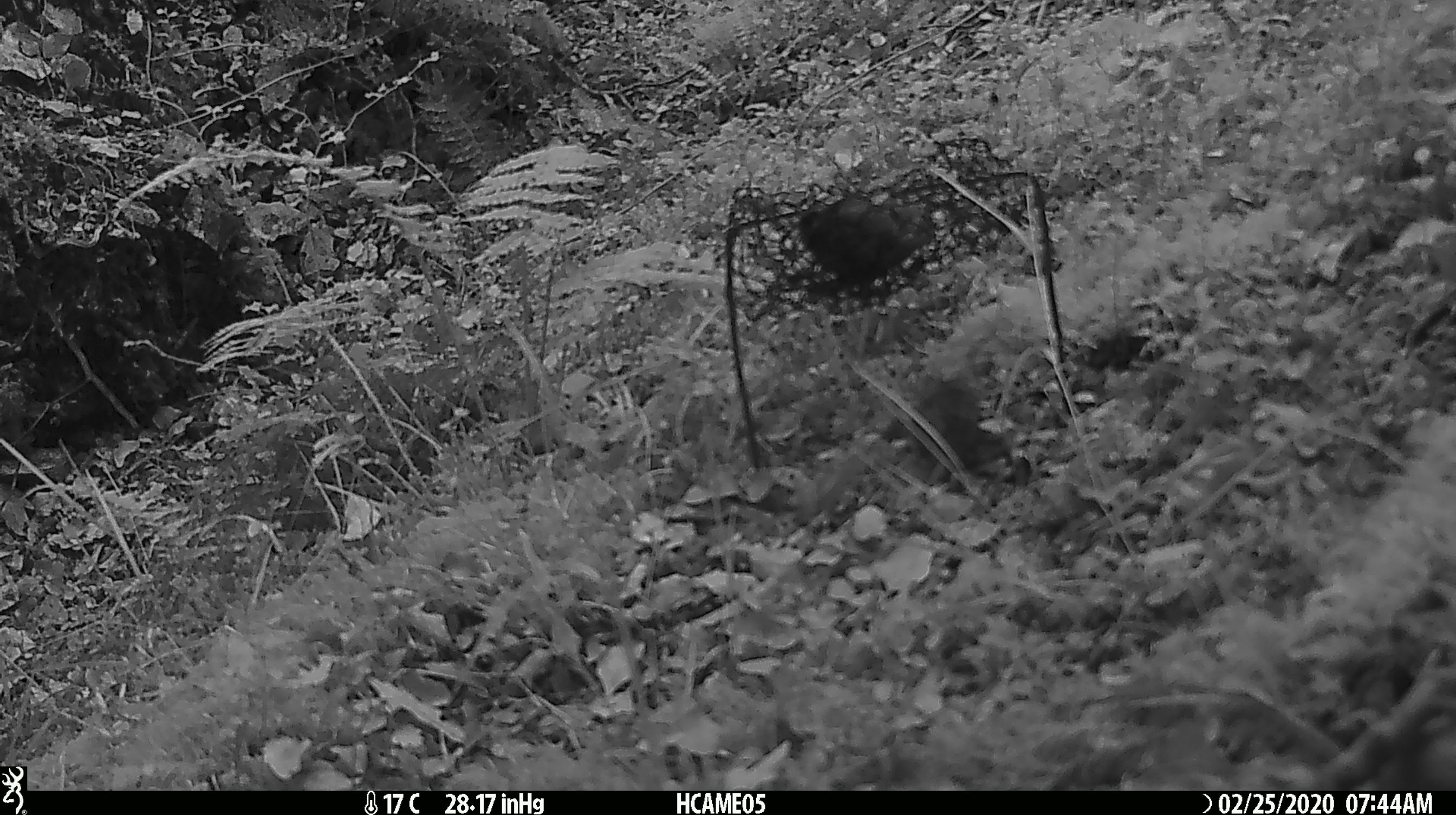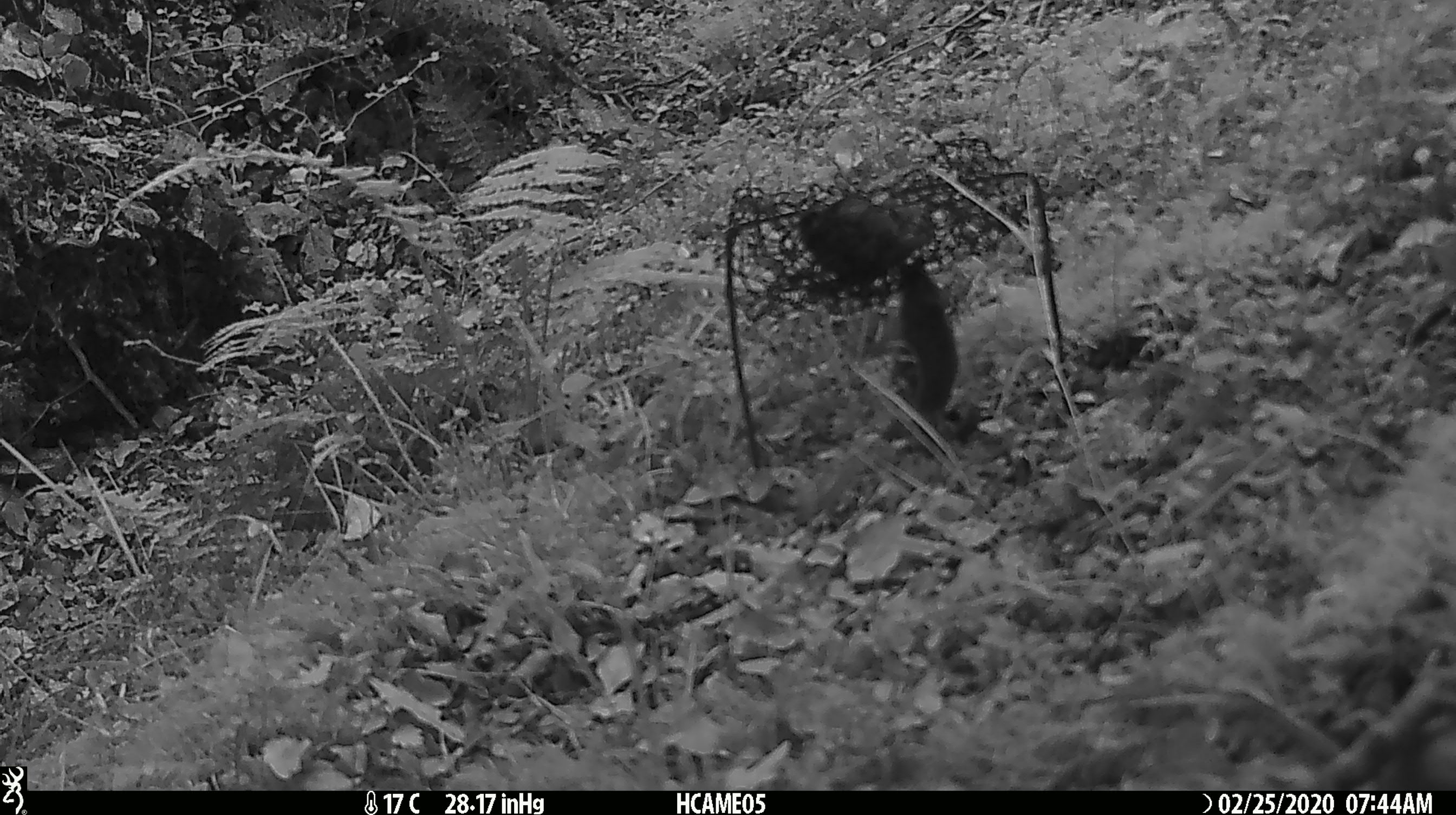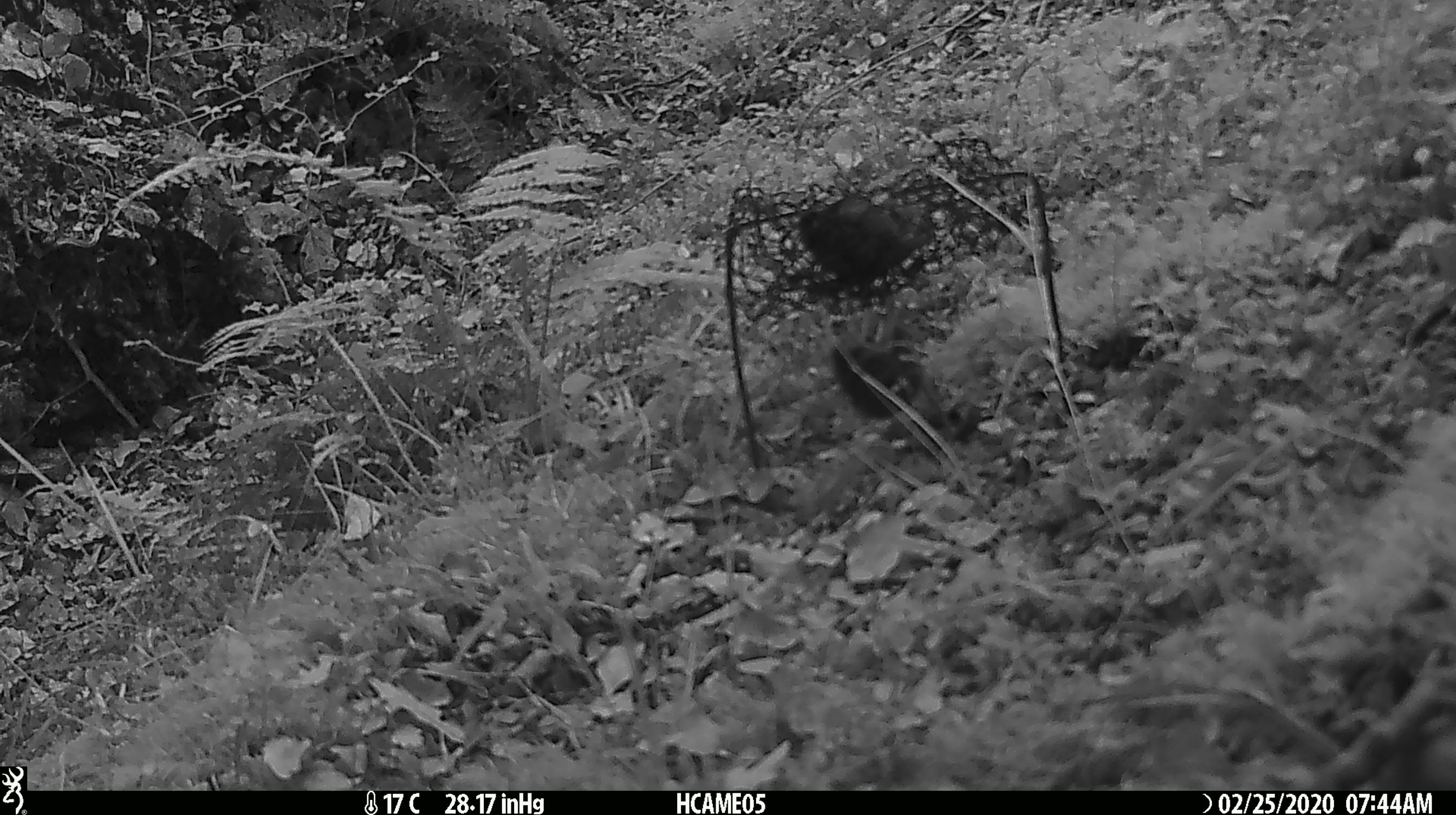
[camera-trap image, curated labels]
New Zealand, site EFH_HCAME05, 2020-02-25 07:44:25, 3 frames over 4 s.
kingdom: Animalia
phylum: Chordata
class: Mammalia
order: Rodentia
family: Muridae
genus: Mus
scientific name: Mus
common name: mouse